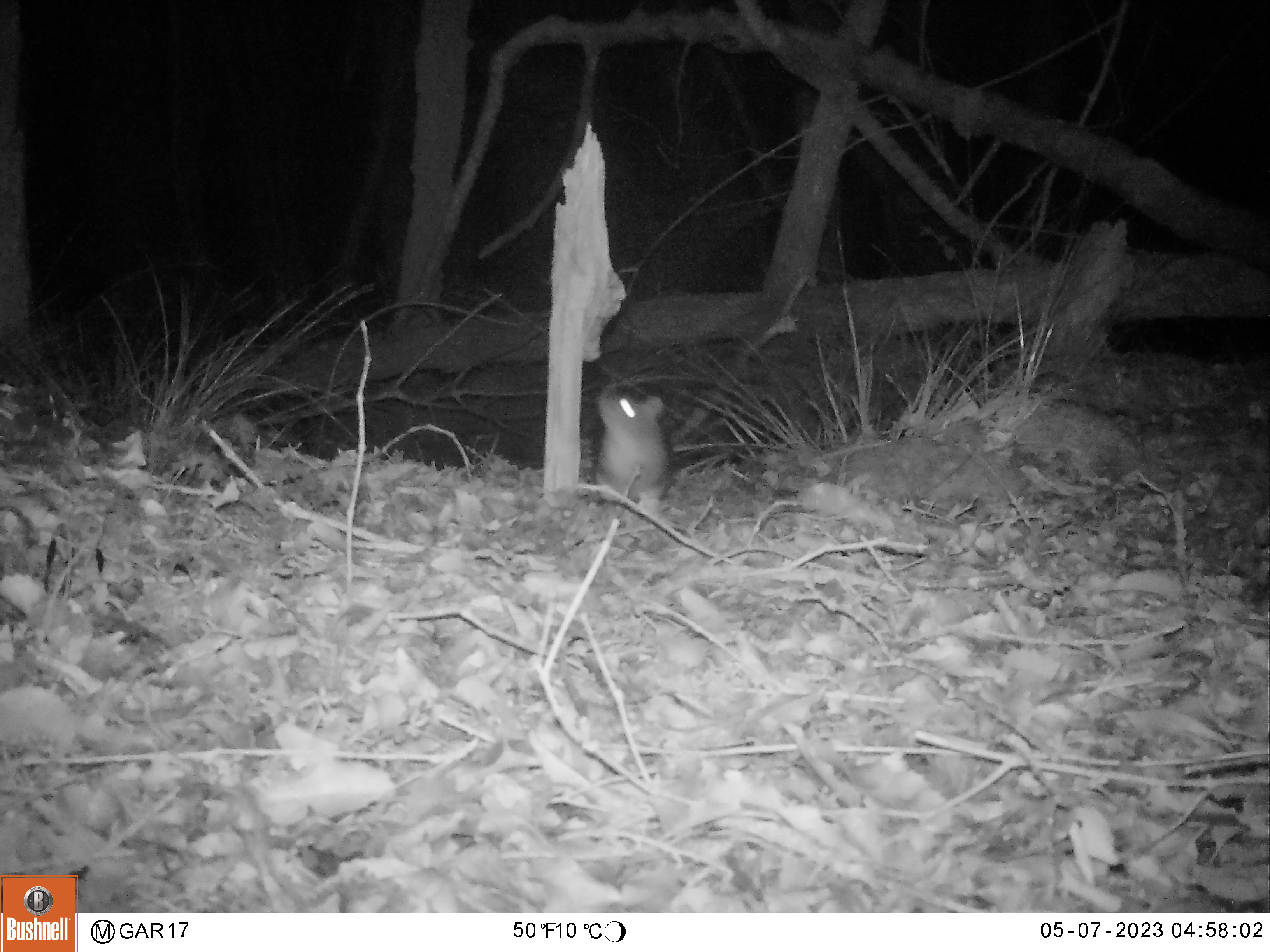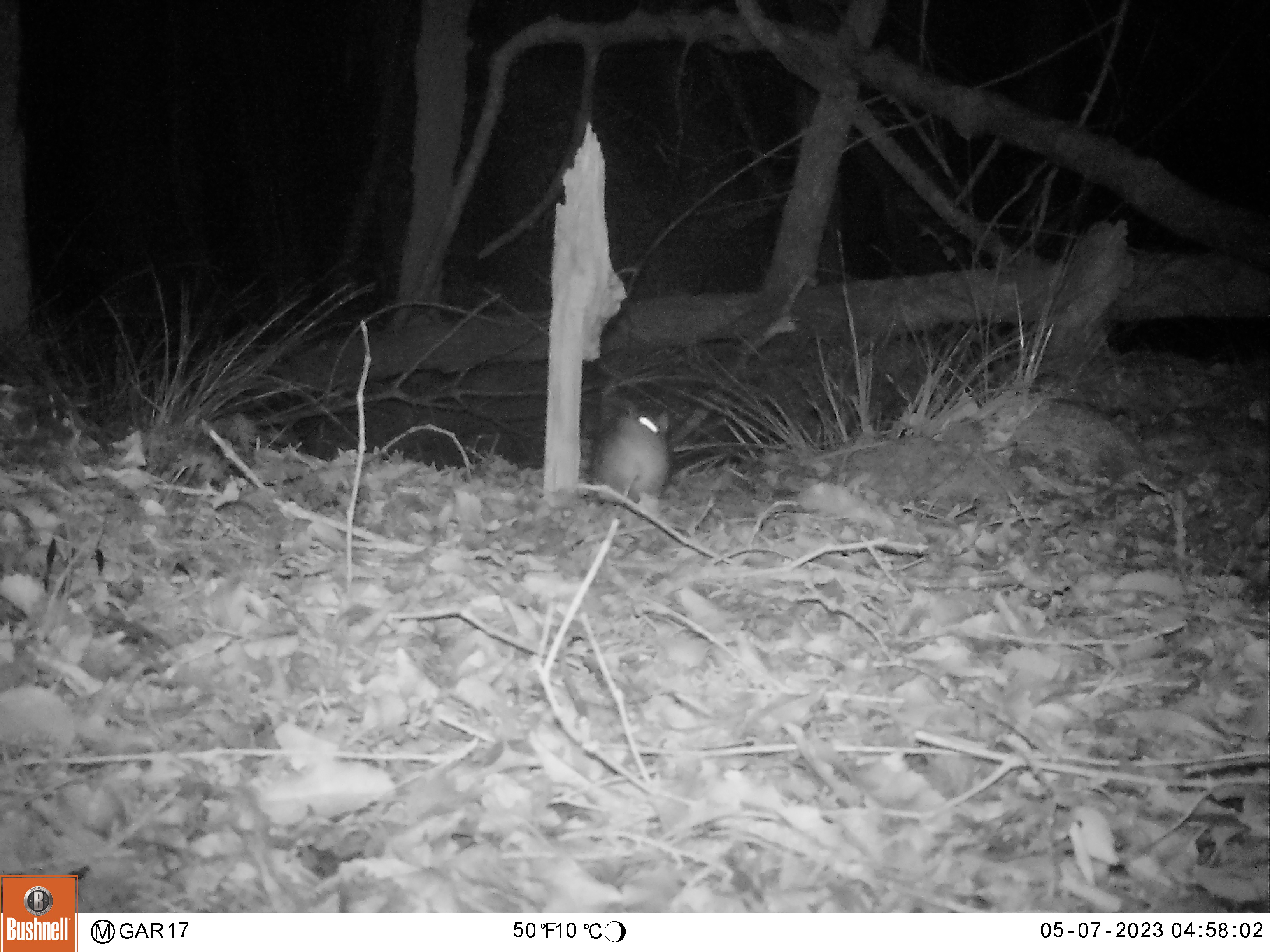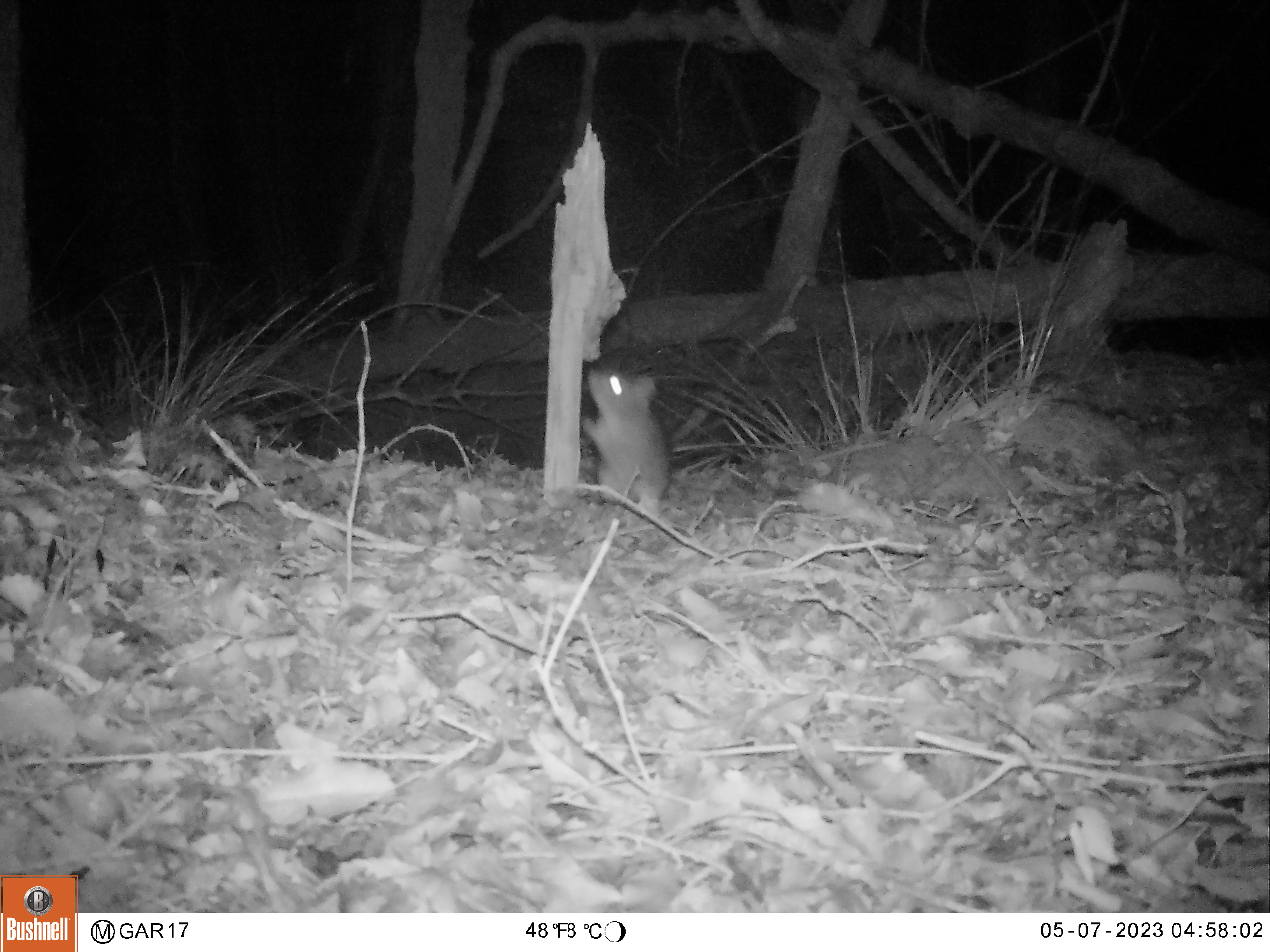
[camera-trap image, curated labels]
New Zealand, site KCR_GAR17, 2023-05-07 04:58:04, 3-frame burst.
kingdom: Animalia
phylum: Chordata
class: Mammalia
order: Rodentia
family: Muridae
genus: Rattus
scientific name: Rattus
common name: rat